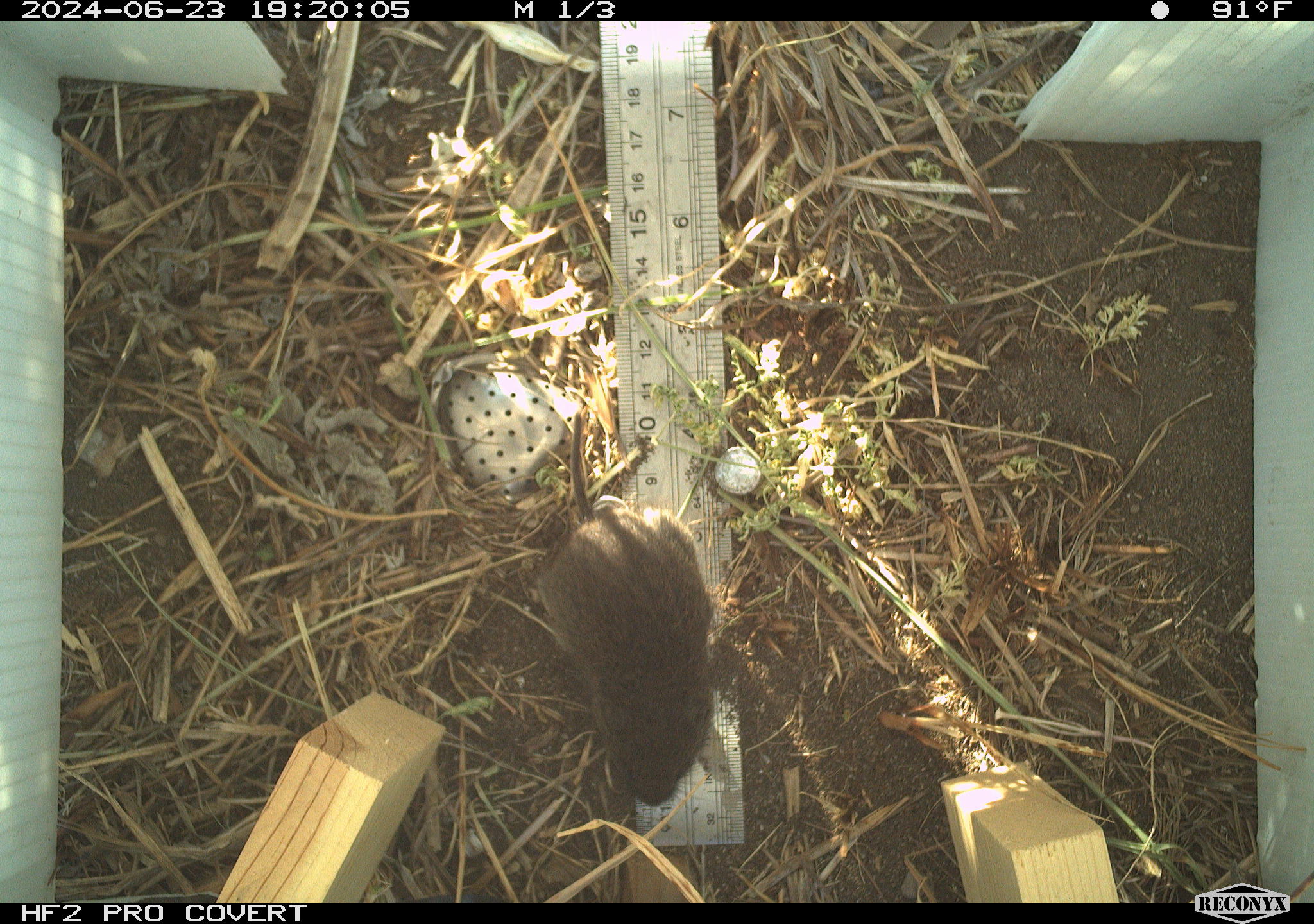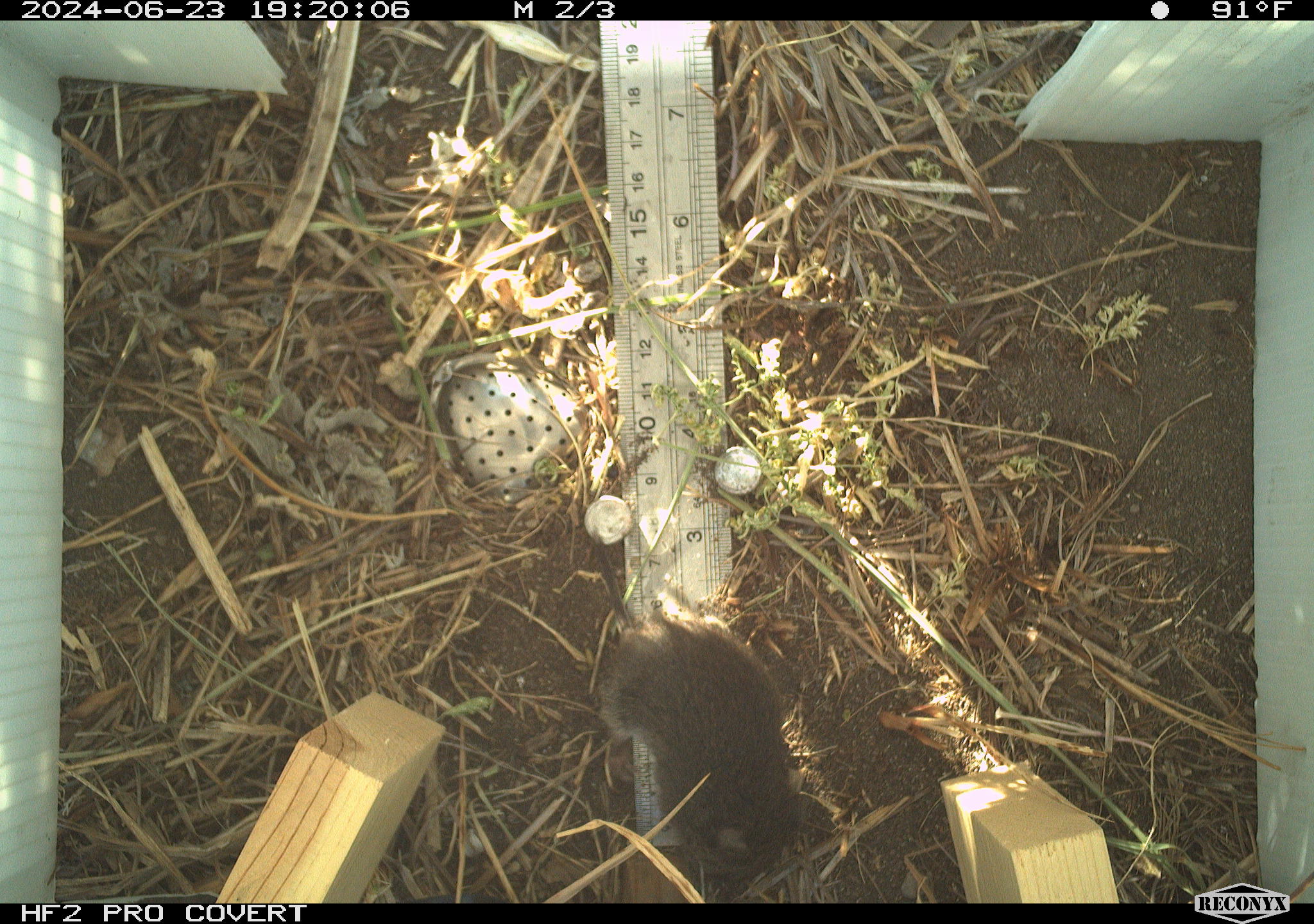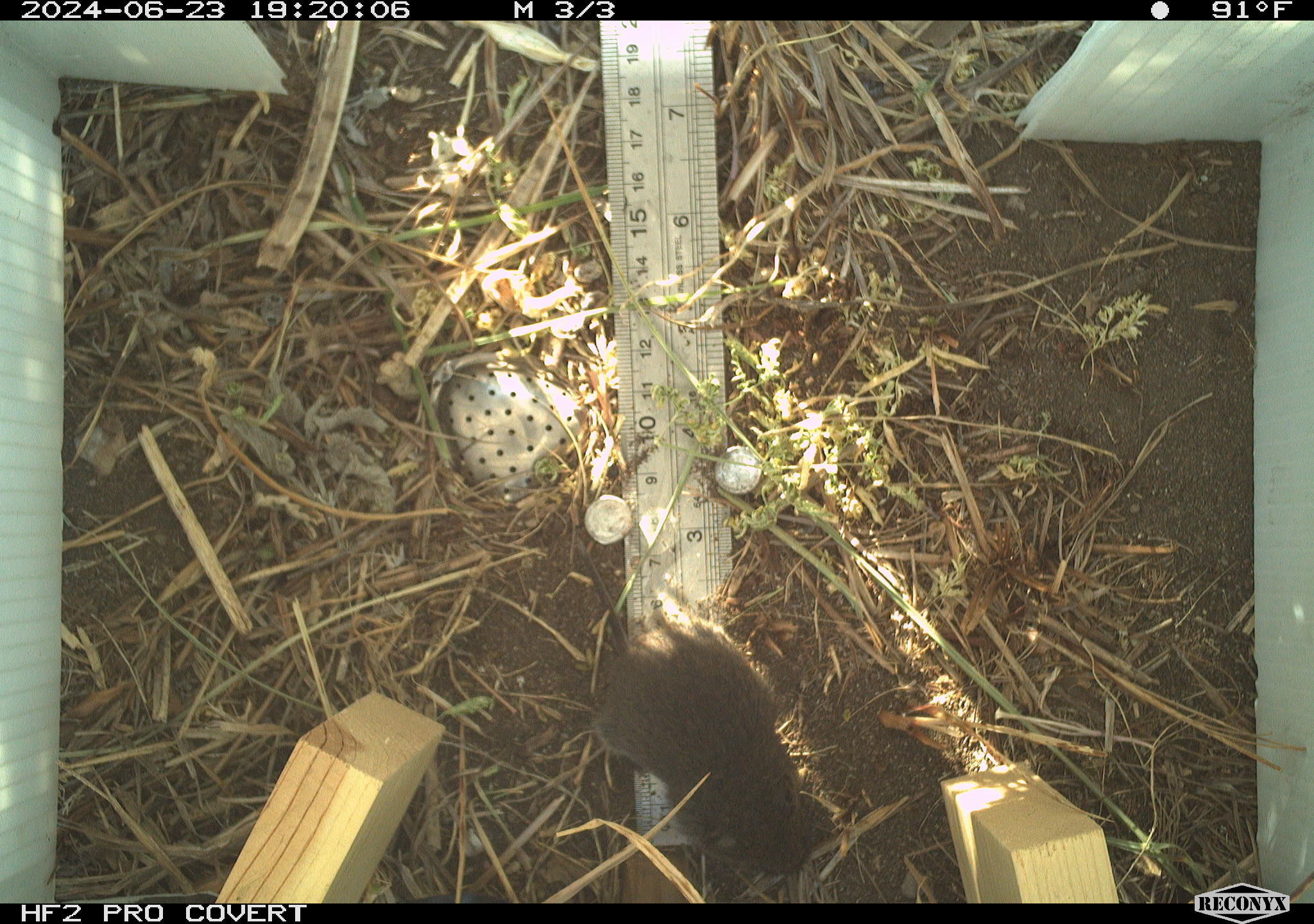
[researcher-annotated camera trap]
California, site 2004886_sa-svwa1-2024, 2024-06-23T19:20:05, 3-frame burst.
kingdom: Animalia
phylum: Chordata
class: Mammalia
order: Rodentia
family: Cricetidae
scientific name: Arvicolinae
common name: voles, lemmings, and muskrats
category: arvicolinae subfamily